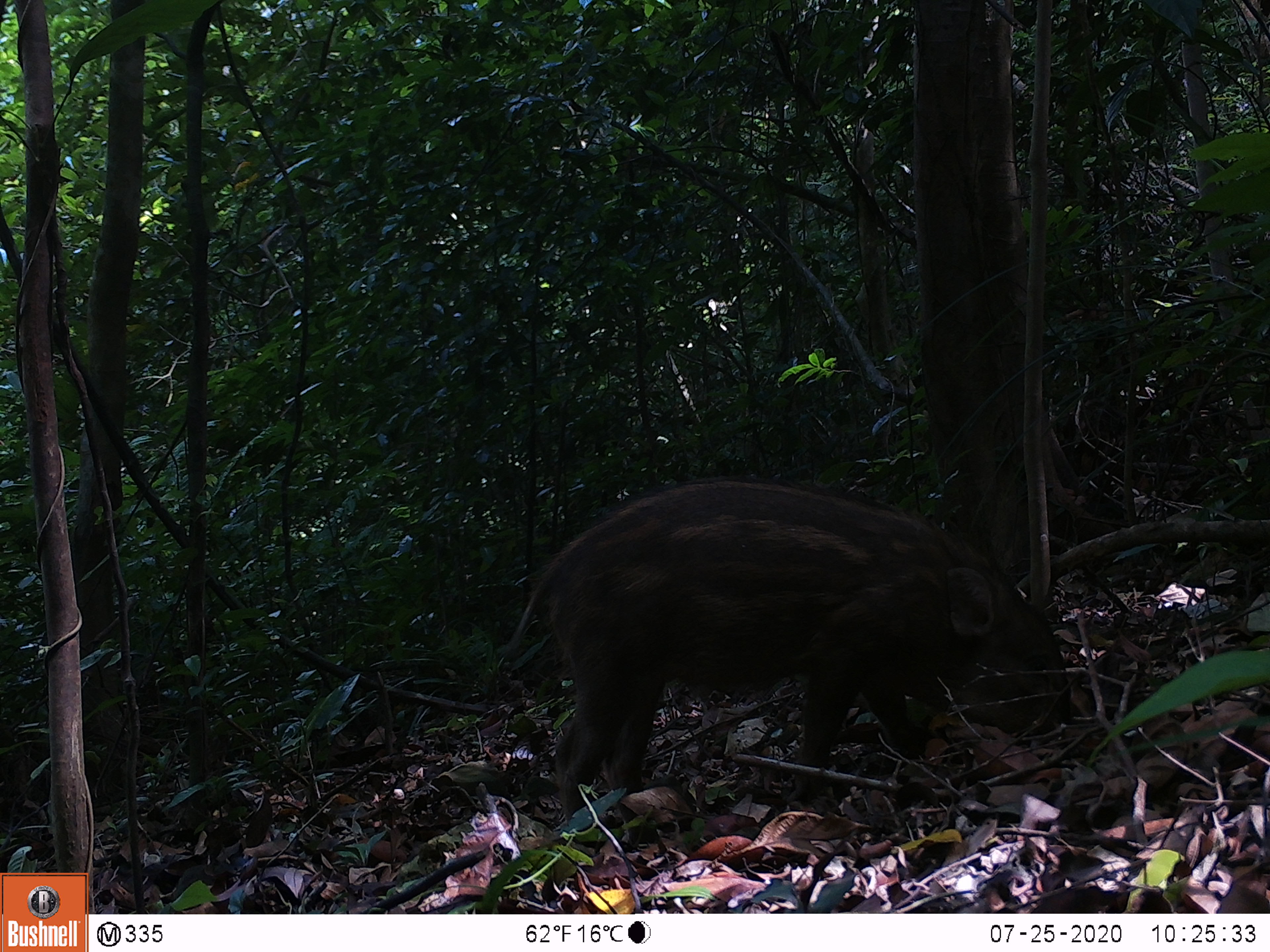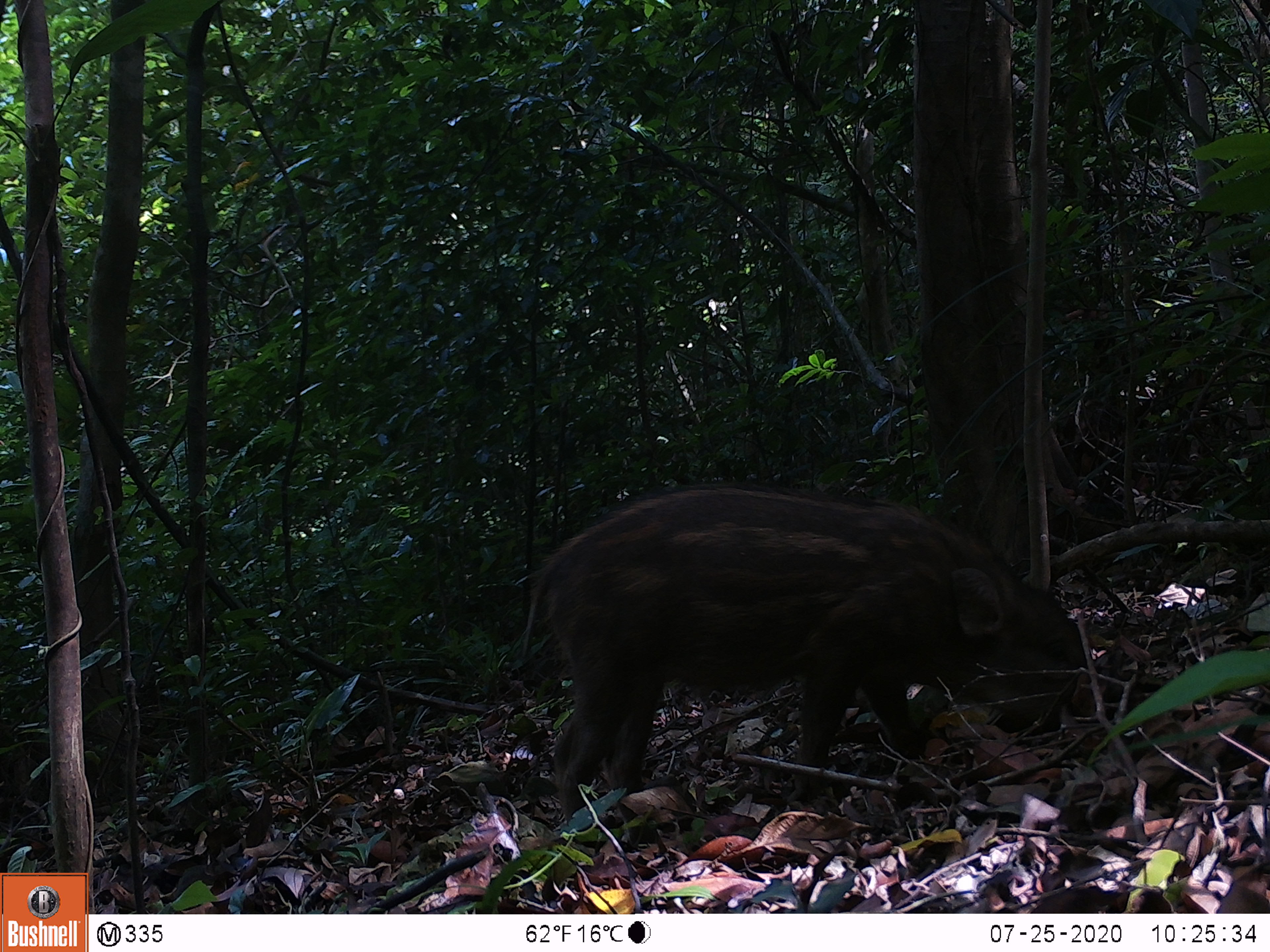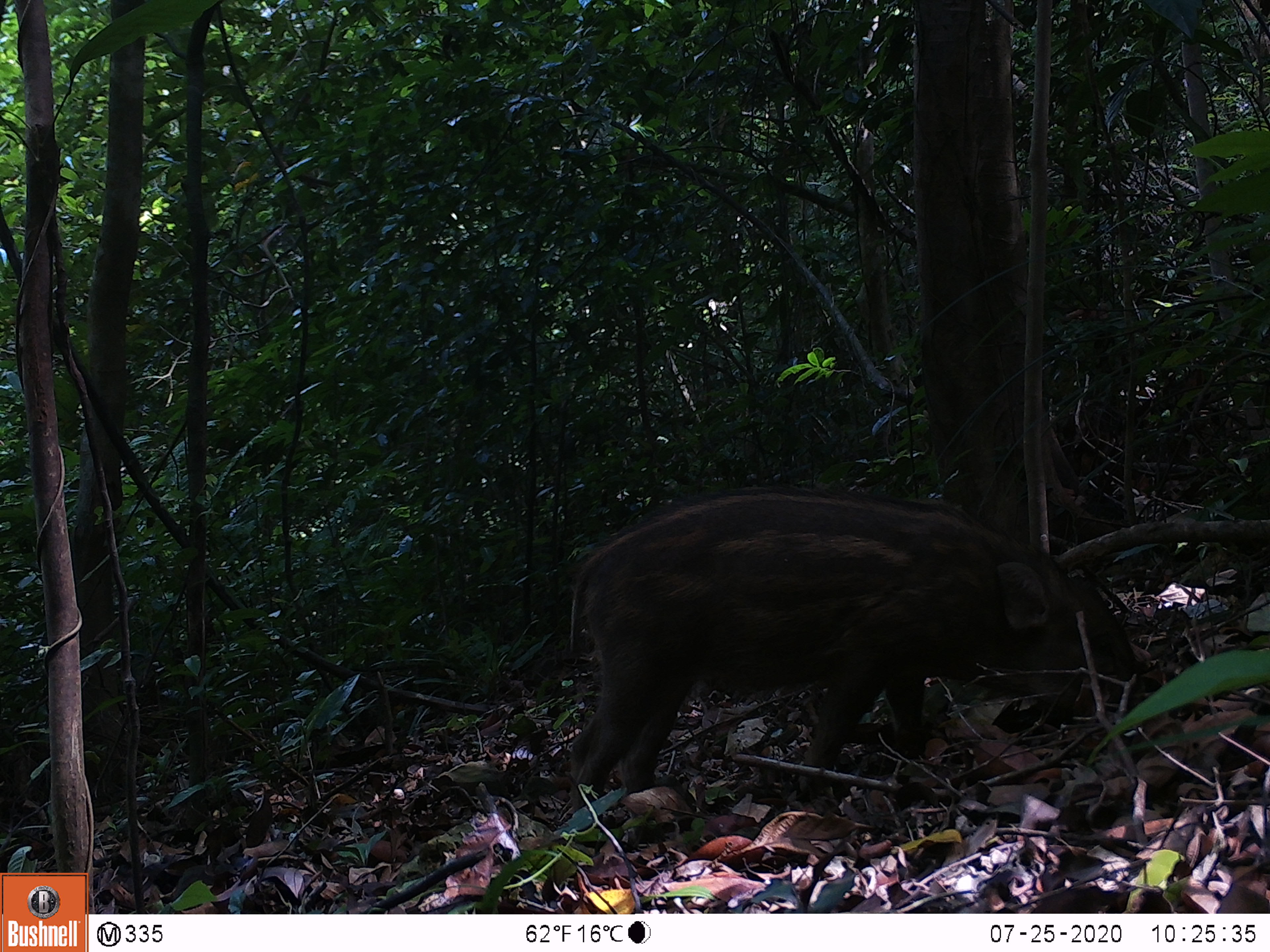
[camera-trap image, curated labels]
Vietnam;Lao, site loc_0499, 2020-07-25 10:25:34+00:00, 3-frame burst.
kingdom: Animalia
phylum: Chordata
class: Mammalia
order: Artiodactyla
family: Suidae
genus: Sus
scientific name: Sus scrofa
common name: eurasian wild pig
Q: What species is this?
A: Eurasian wild pig (Sus scrofa).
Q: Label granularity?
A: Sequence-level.